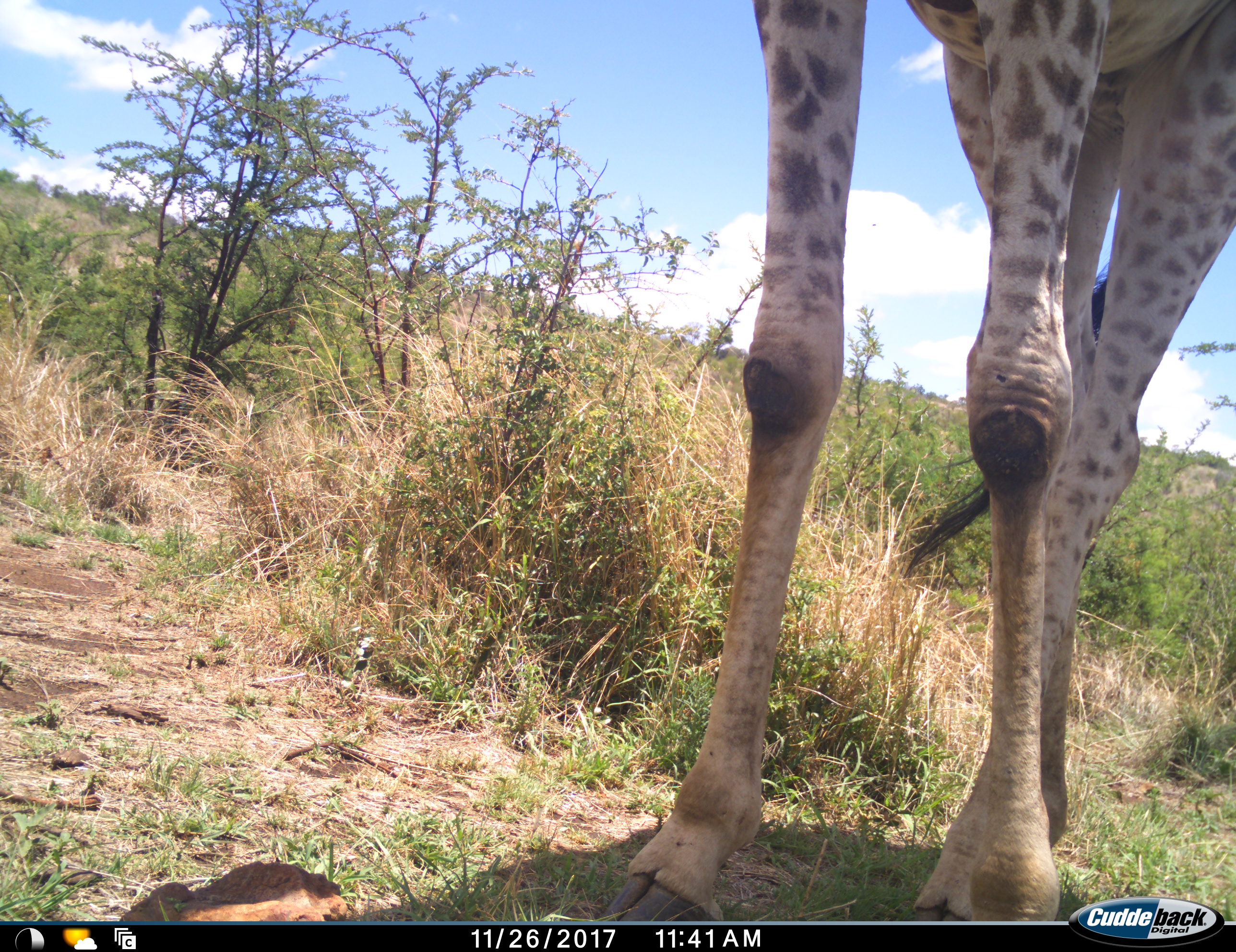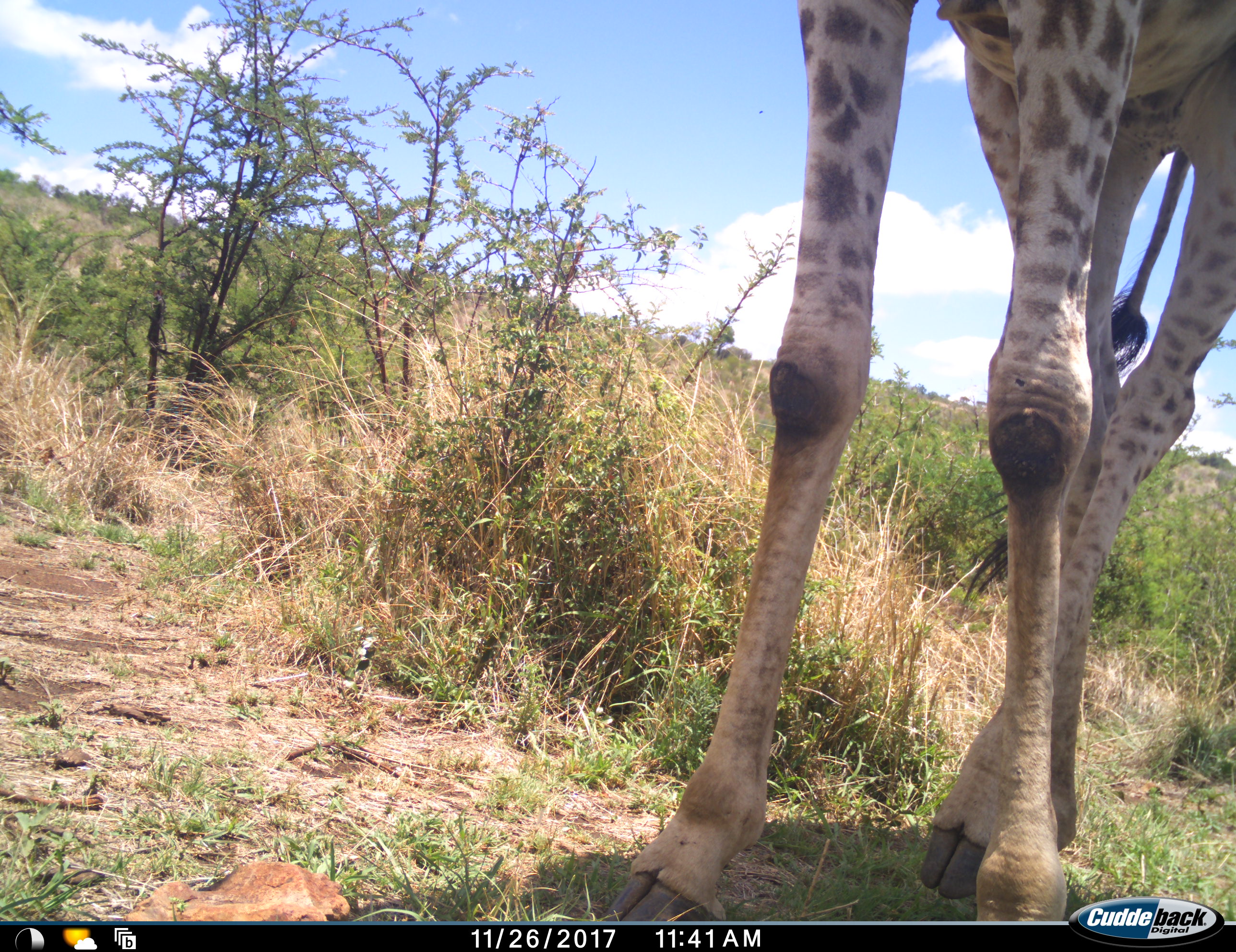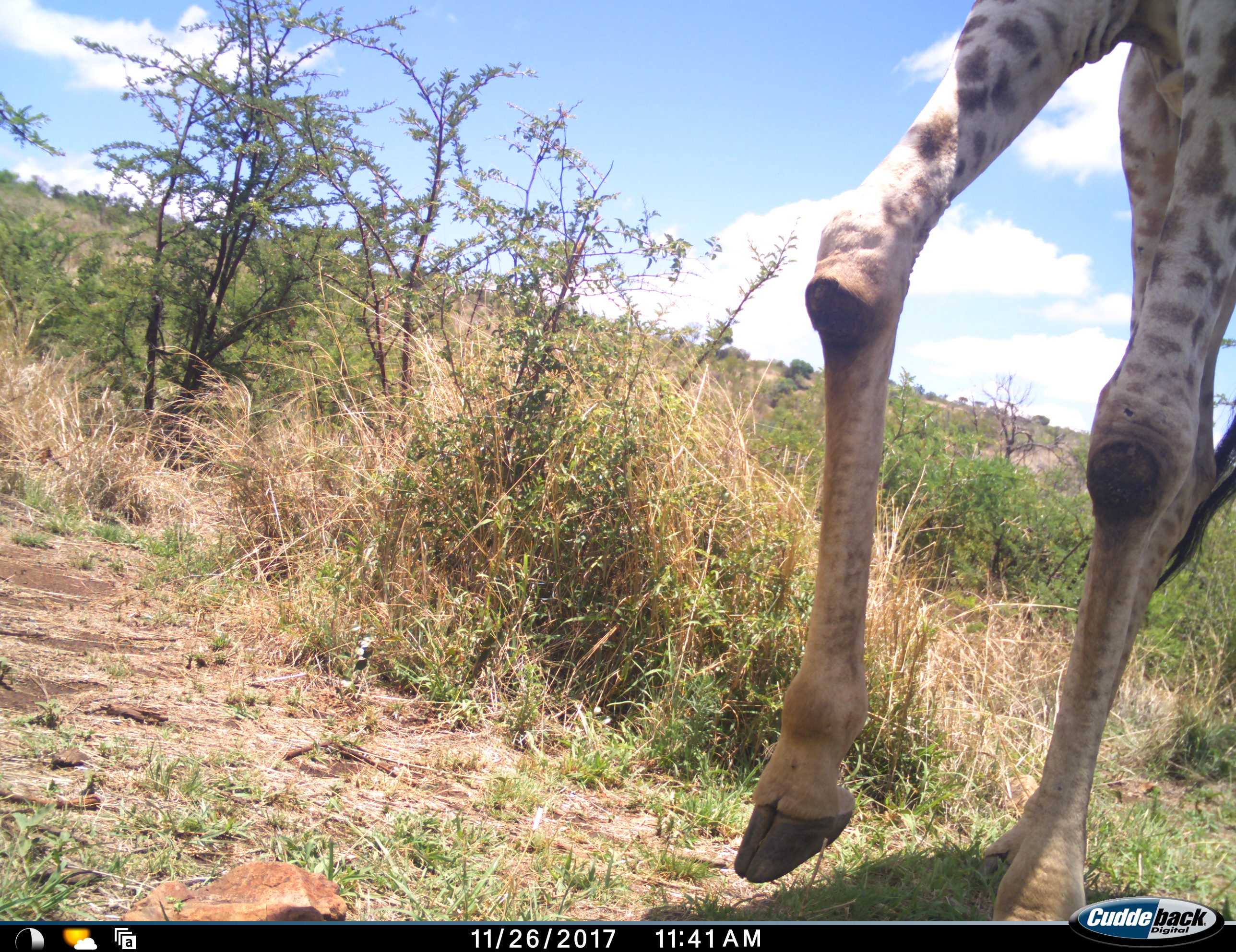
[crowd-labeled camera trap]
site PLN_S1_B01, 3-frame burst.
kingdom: Animalia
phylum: Chordata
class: Mammalia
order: Artiodactyla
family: Giraffidae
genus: Giraffa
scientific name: Giraffa camelopardalis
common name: giraffe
Giraffe (Giraffa camelopardalis), count 1. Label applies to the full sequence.